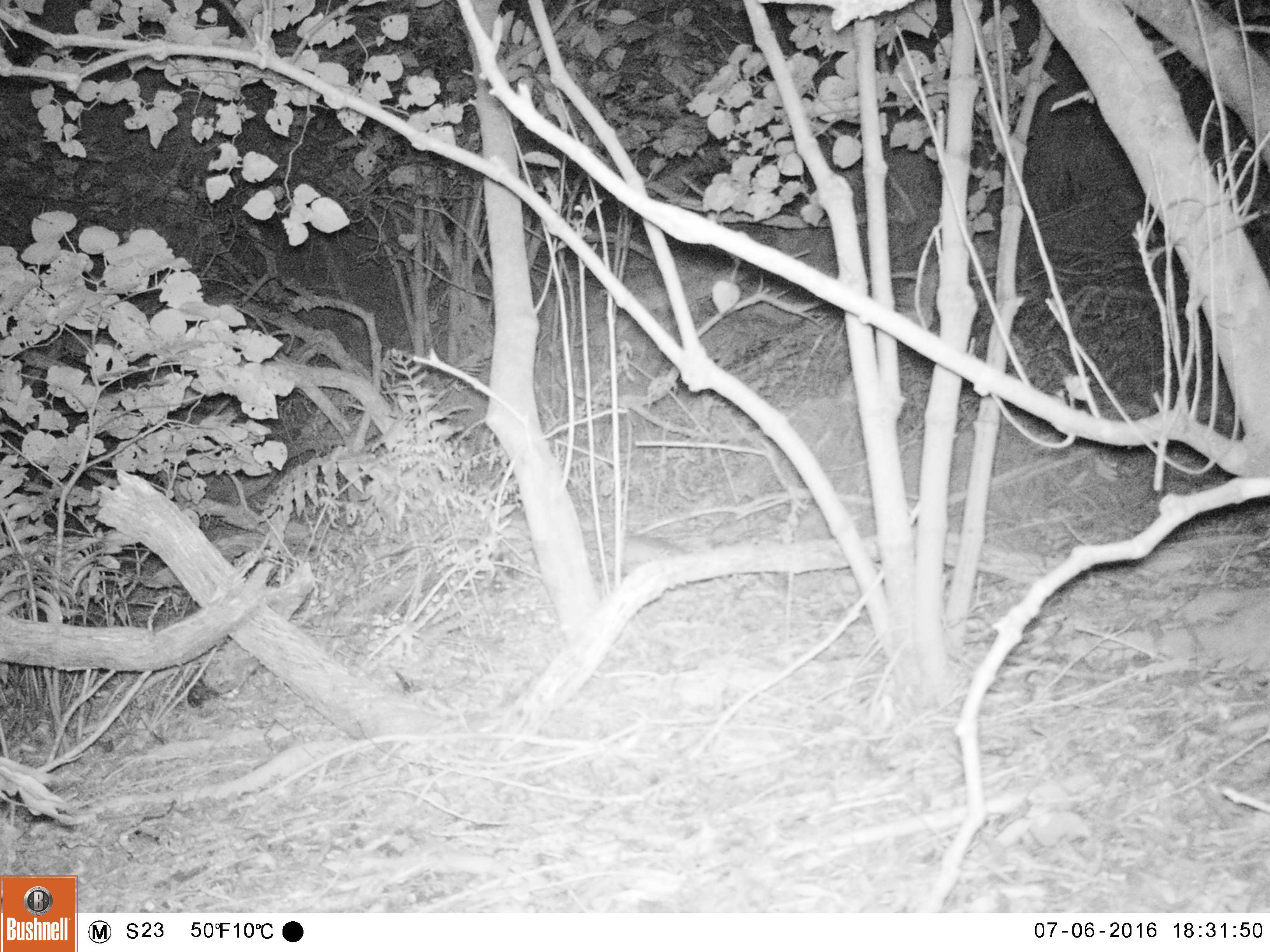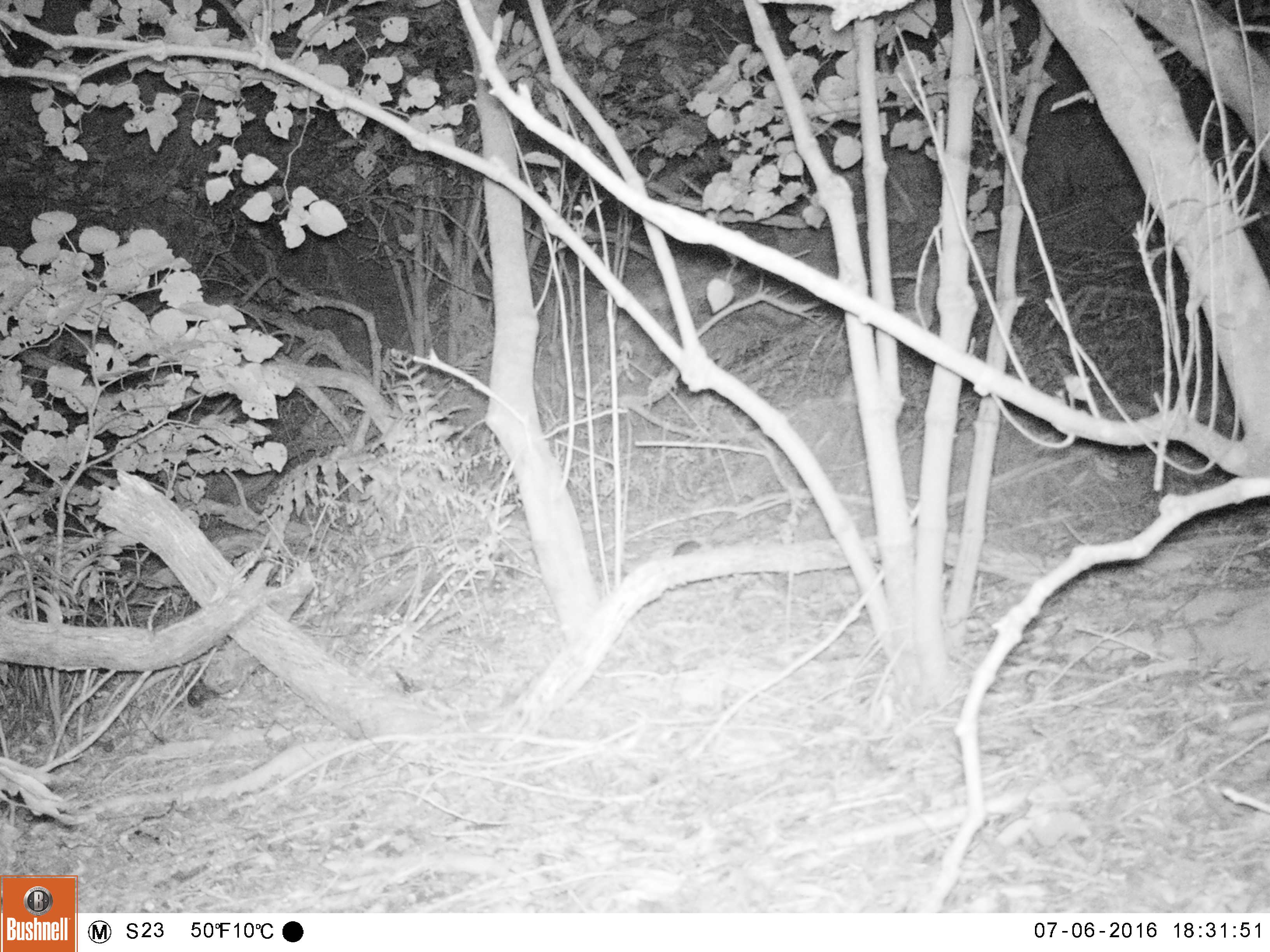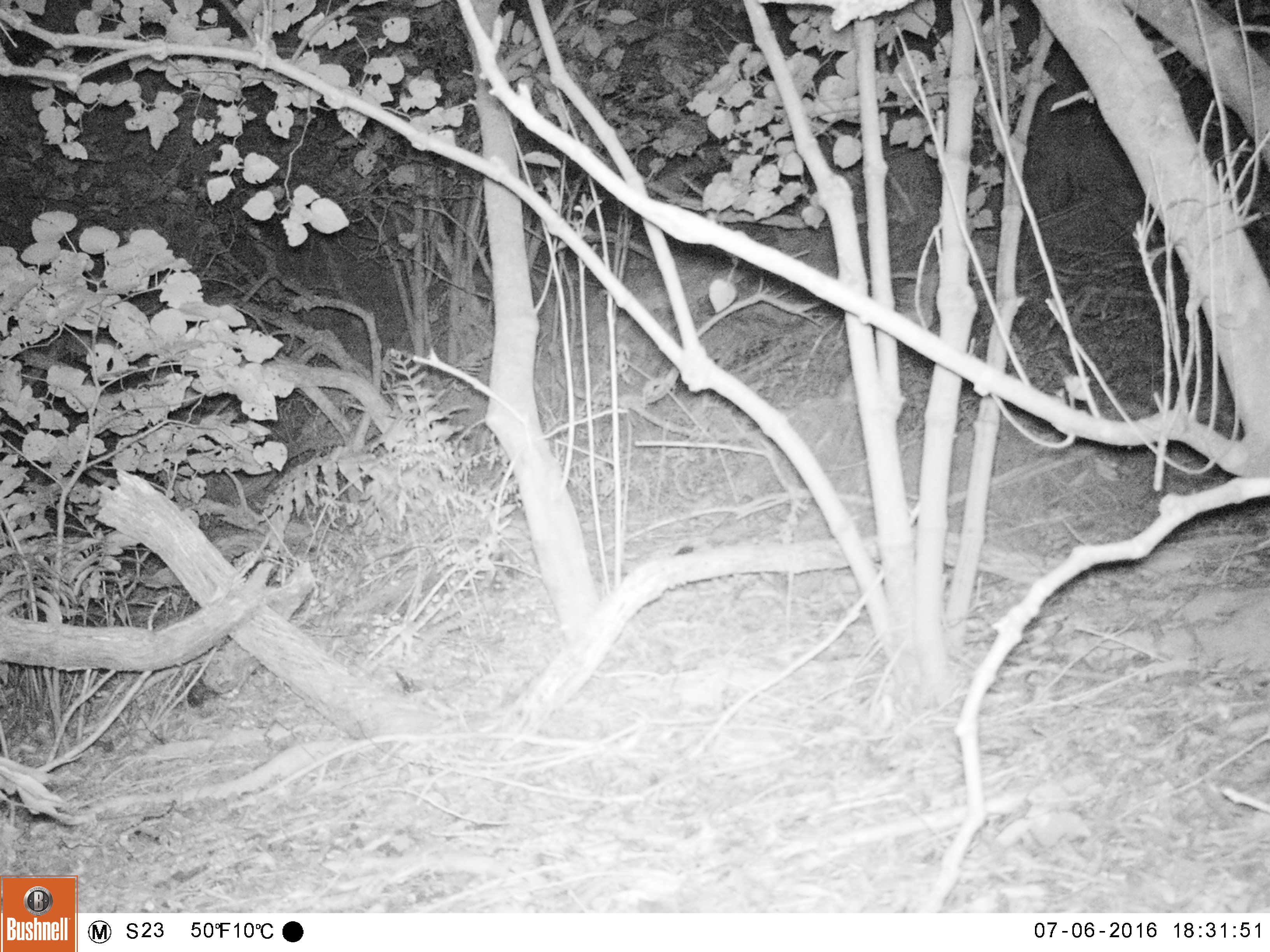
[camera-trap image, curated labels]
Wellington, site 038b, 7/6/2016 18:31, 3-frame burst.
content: unidentified animal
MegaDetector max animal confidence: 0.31